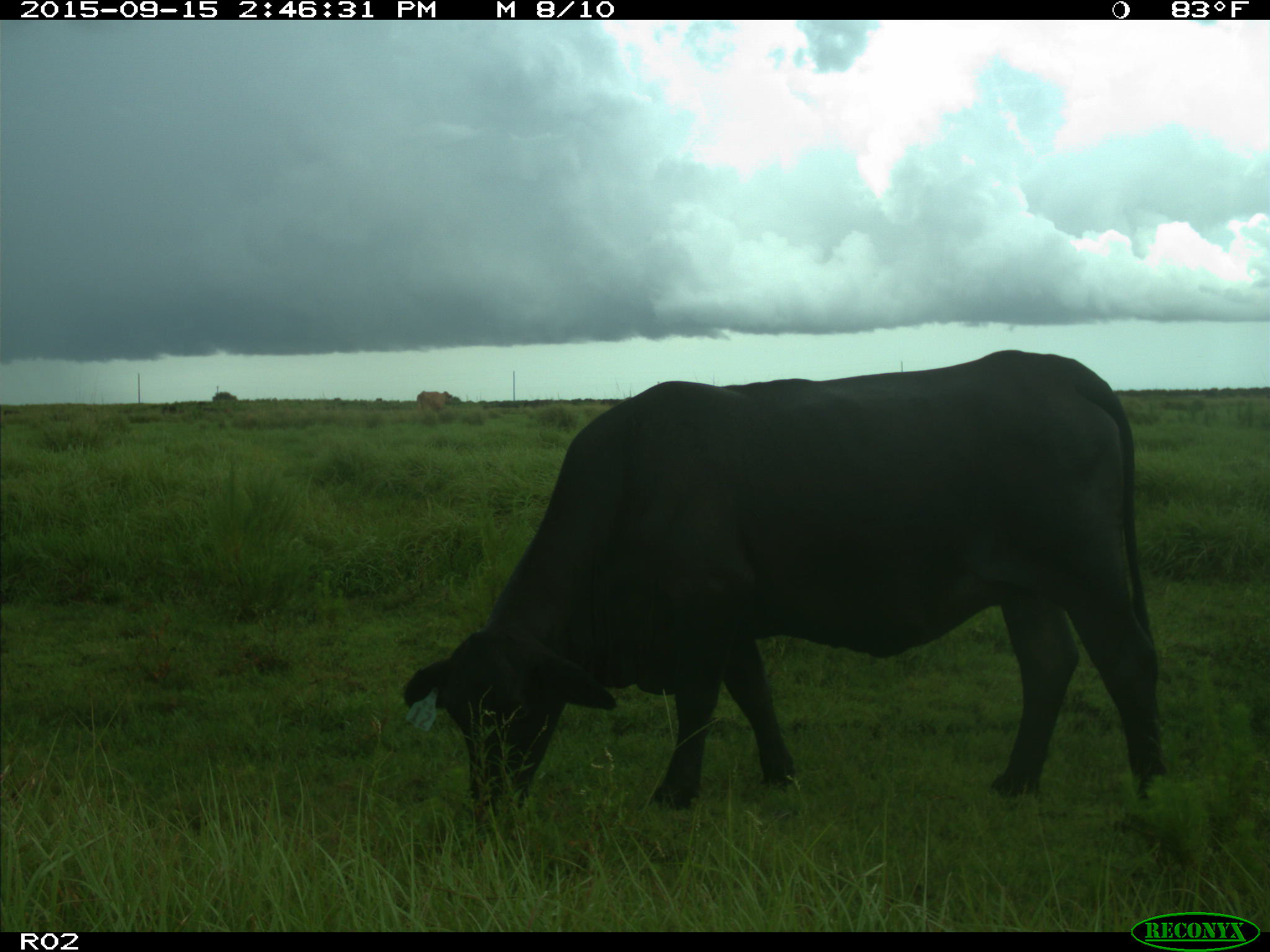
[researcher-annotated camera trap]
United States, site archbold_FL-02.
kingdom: Animalia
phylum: Chordata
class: Mammalia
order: Artiodactyla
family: Bovidae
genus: Bos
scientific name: Bos taurus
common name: domestic cow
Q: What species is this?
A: Bos taurus (domestic cow).